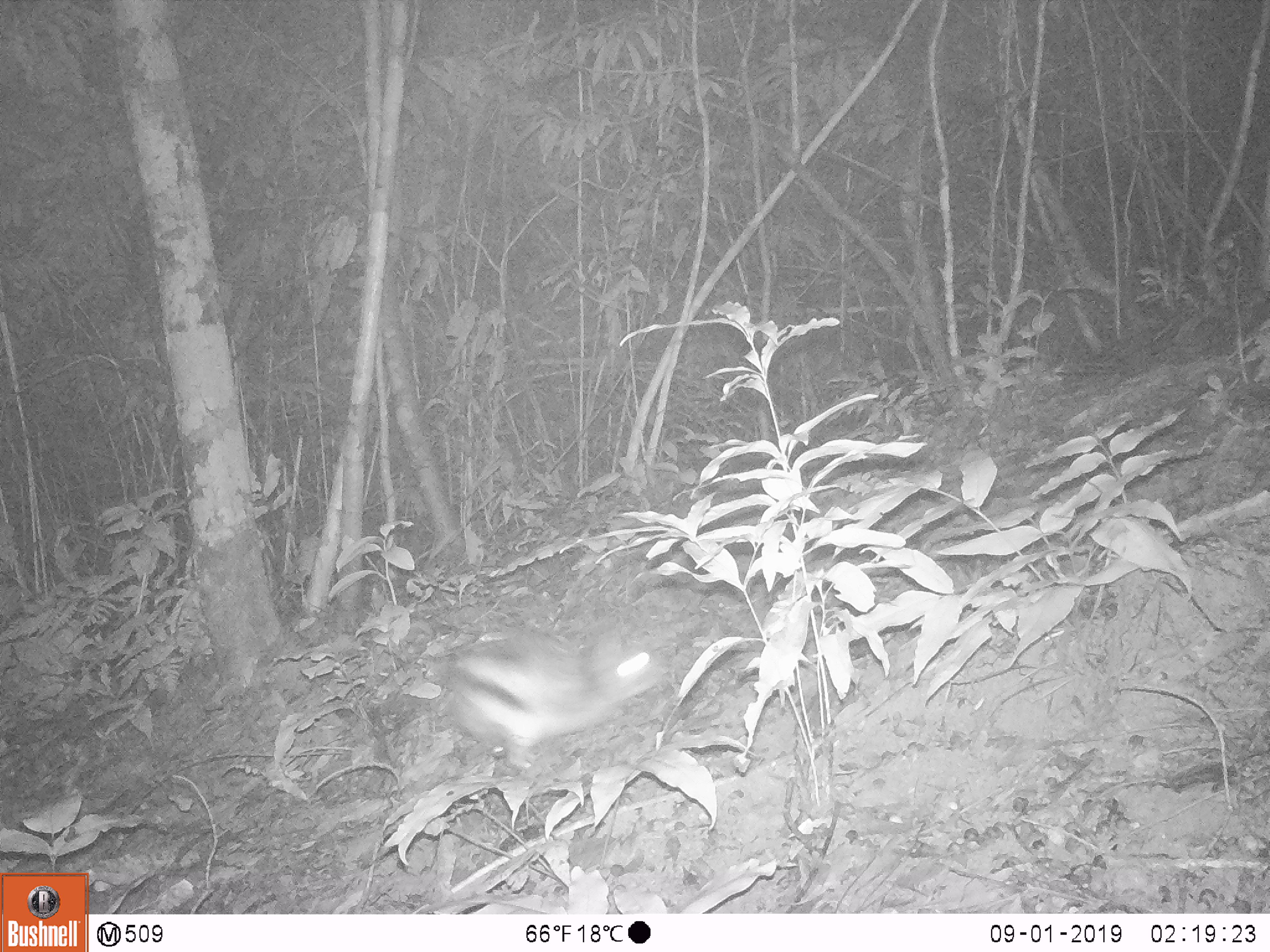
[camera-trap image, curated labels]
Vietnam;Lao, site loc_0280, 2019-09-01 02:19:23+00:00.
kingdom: Animalia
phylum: Chordata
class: Mammalia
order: Lagomorpha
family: Leporidae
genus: Nesolagus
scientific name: Nesolagus timminsi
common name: annamite striped rabbit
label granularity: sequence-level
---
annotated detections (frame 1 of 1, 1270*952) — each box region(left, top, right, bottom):
annamite striped rabbit: region(439, 627, 668, 782)